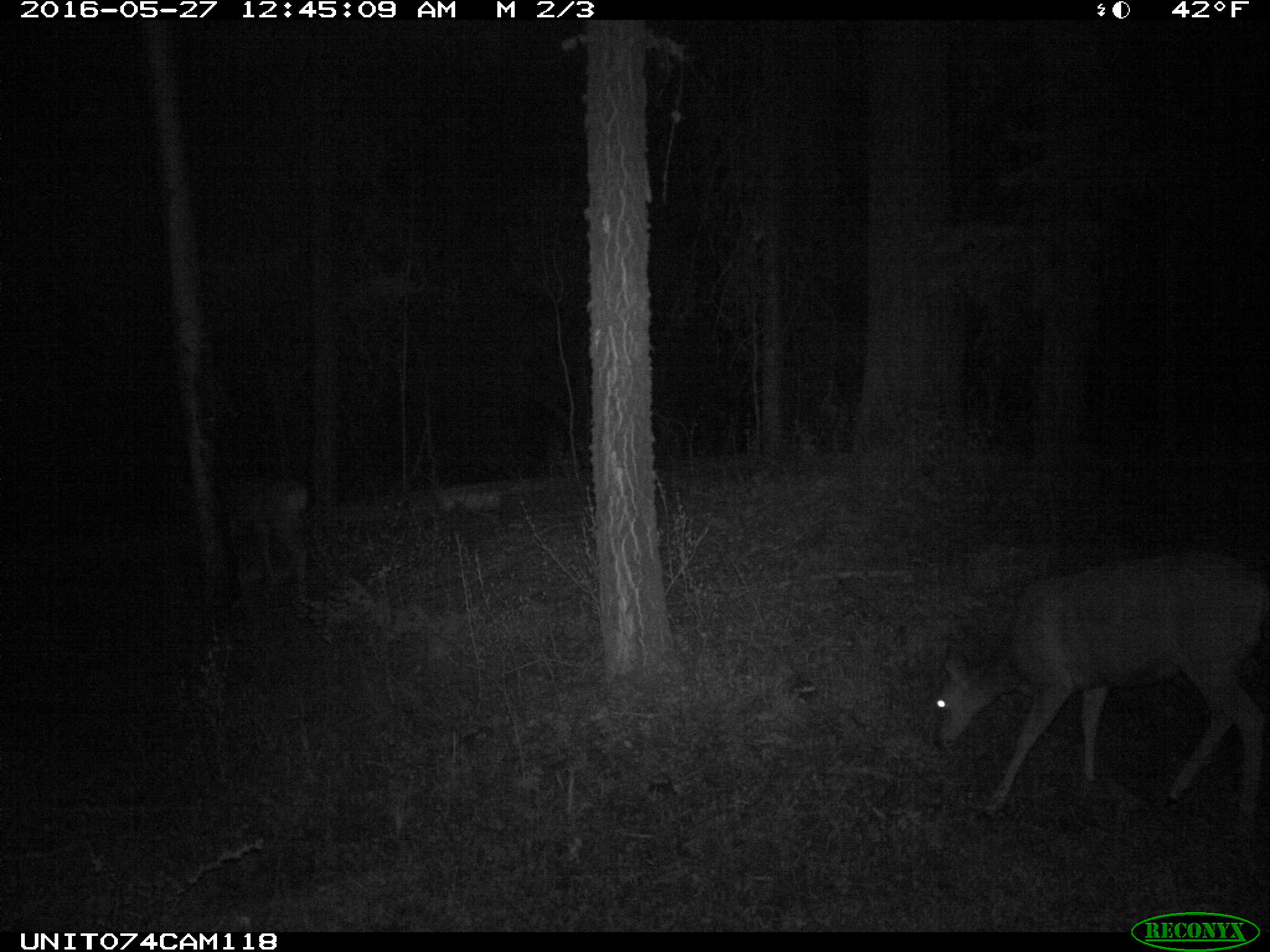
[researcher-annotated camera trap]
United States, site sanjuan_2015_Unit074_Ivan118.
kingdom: Animalia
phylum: Chordata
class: Mammalia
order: Artiodactyla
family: Cervidae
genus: Odocoileus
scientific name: Odocoileus hemionus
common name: mule deer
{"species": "Odocoileus hemionus (mule deer)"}